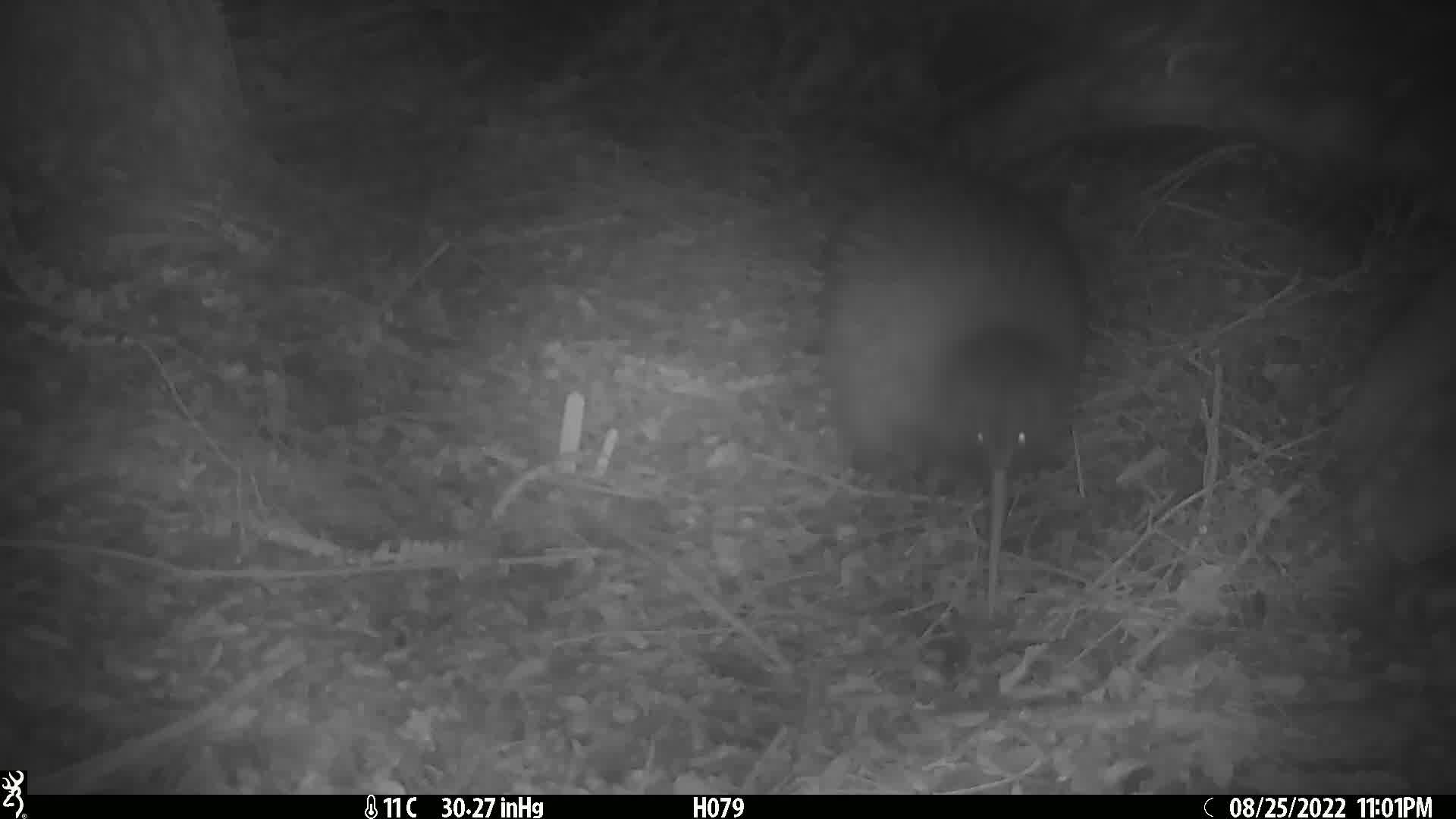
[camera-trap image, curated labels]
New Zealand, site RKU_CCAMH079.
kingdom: Animalia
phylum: Chordata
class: Aves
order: Apterygiformes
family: Apterygidae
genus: Apteryx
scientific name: Apteryx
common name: kiwi